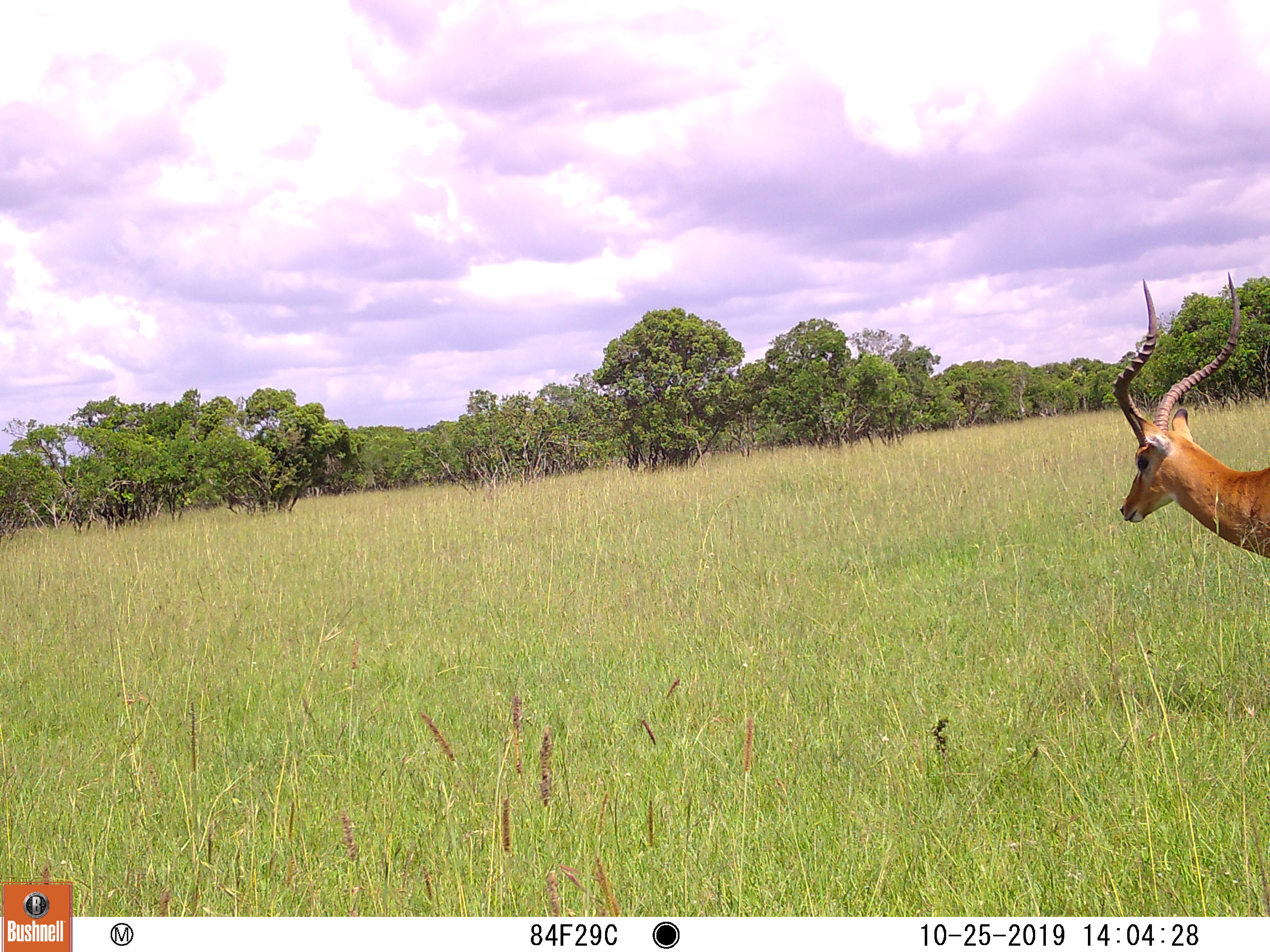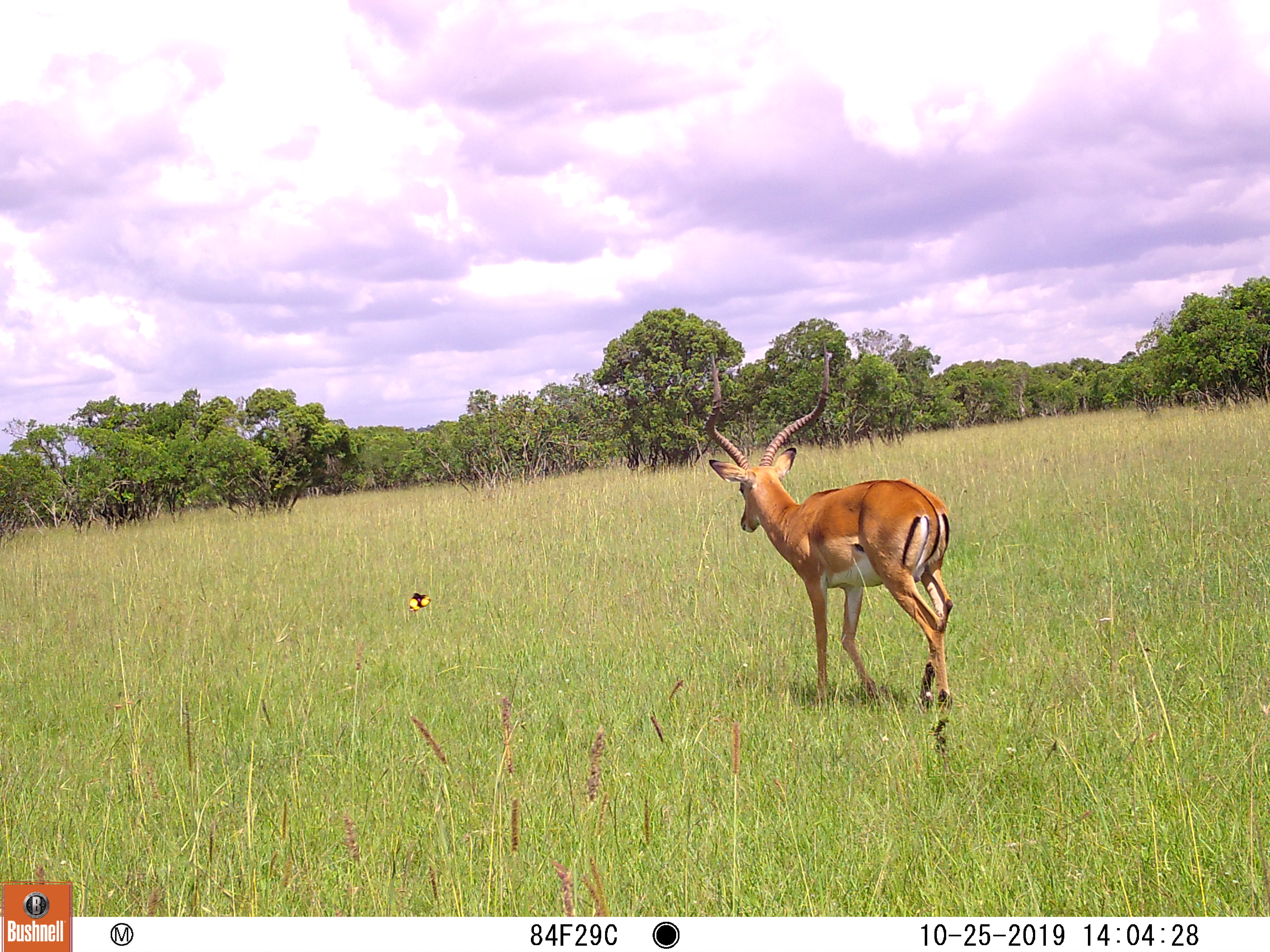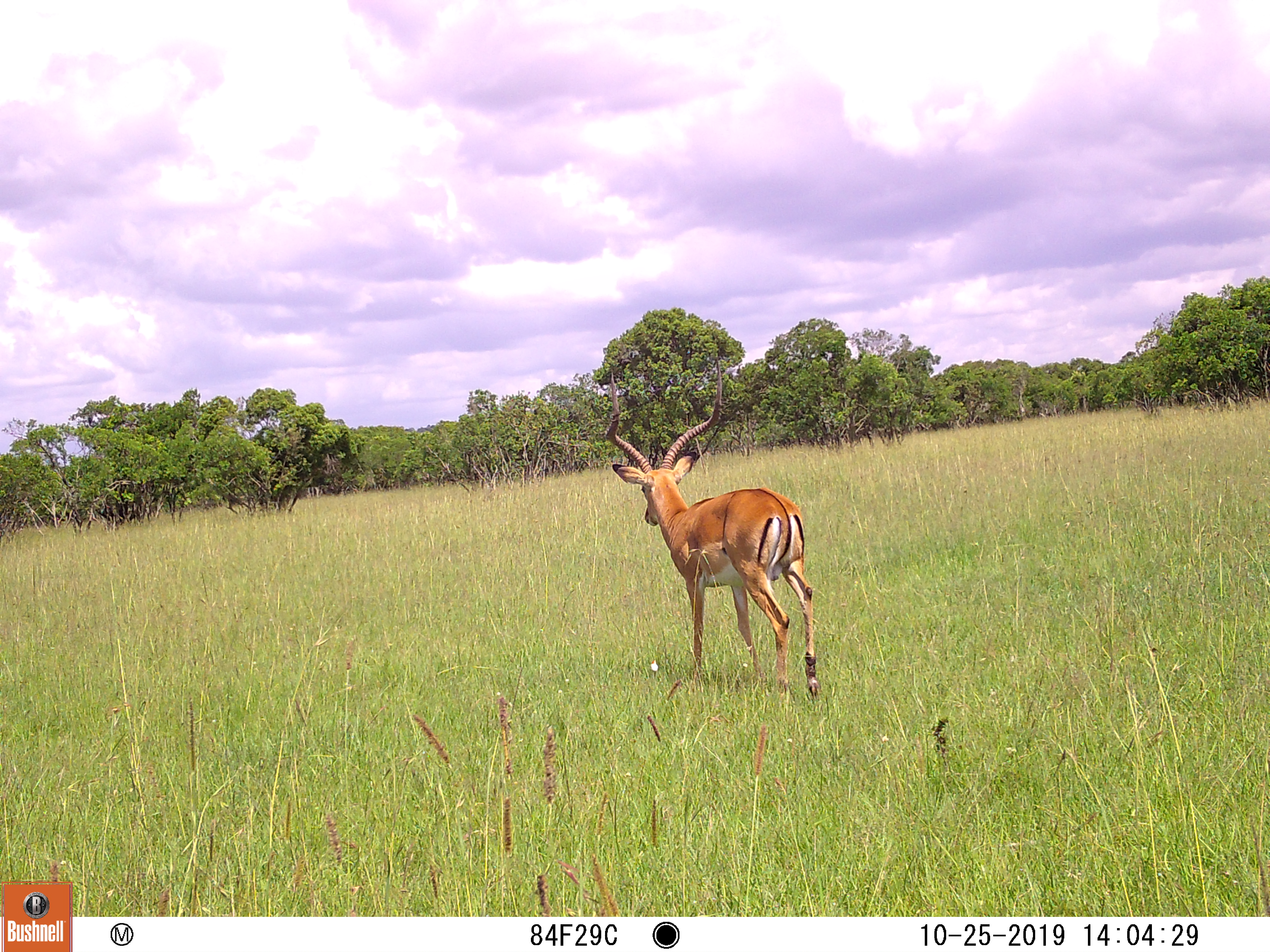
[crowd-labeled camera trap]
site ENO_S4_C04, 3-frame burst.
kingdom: Animalia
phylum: Chordata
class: Mammalia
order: Artiodactyla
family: Bovidae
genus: Aepyceros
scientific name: Aepyceros melampus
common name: impala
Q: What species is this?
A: Impala (Aepyceros melampus).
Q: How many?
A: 1.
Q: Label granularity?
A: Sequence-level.